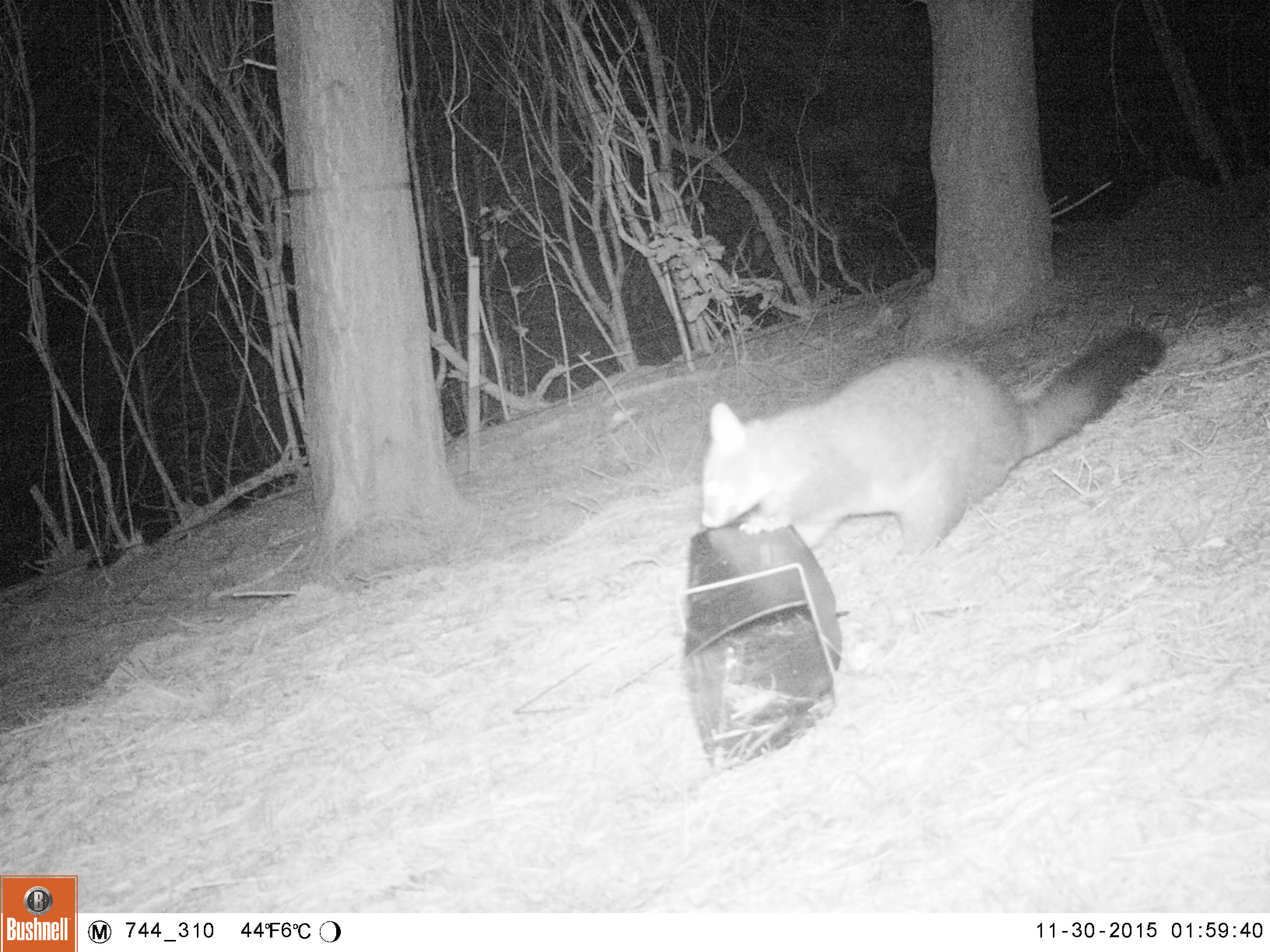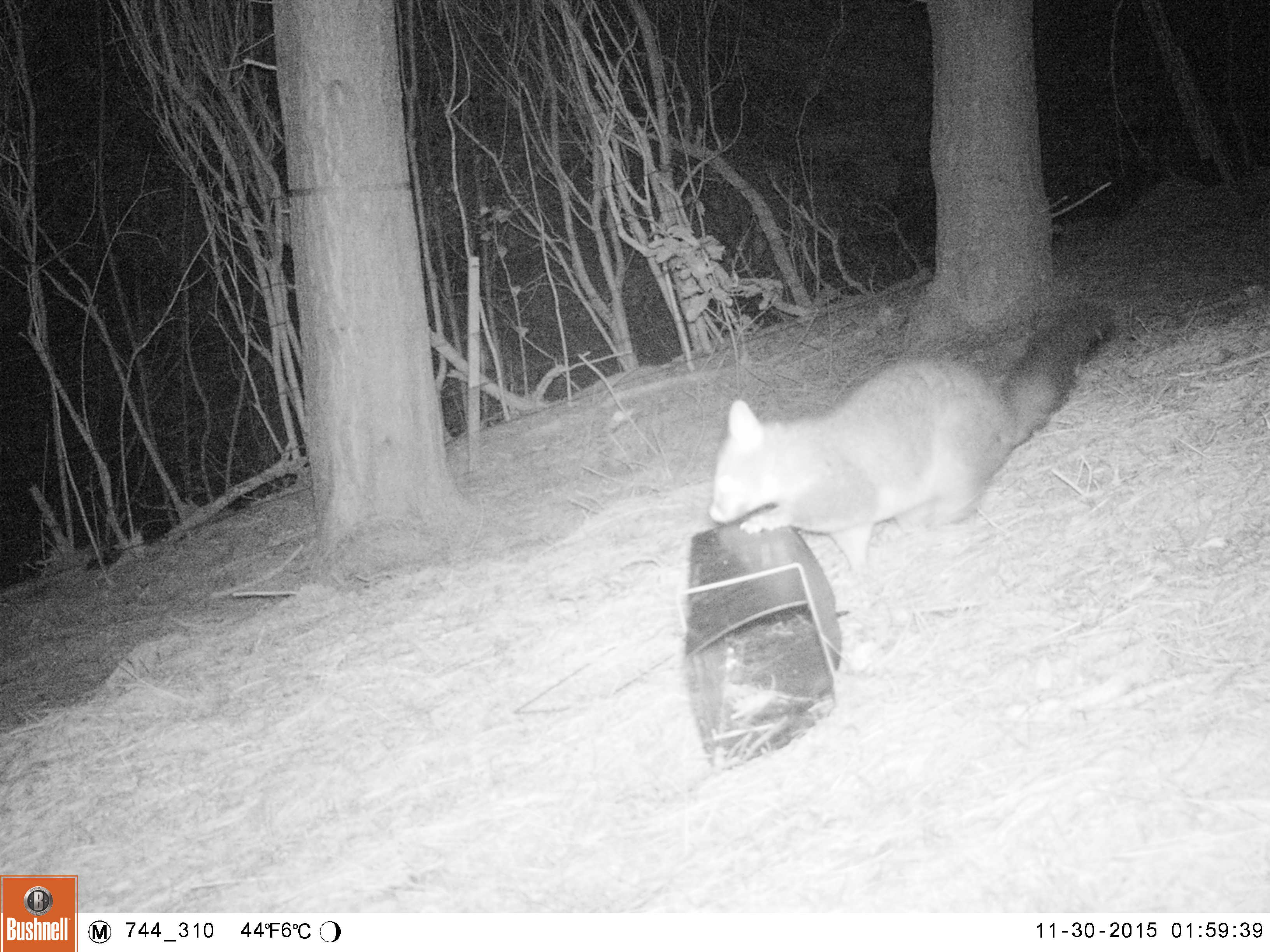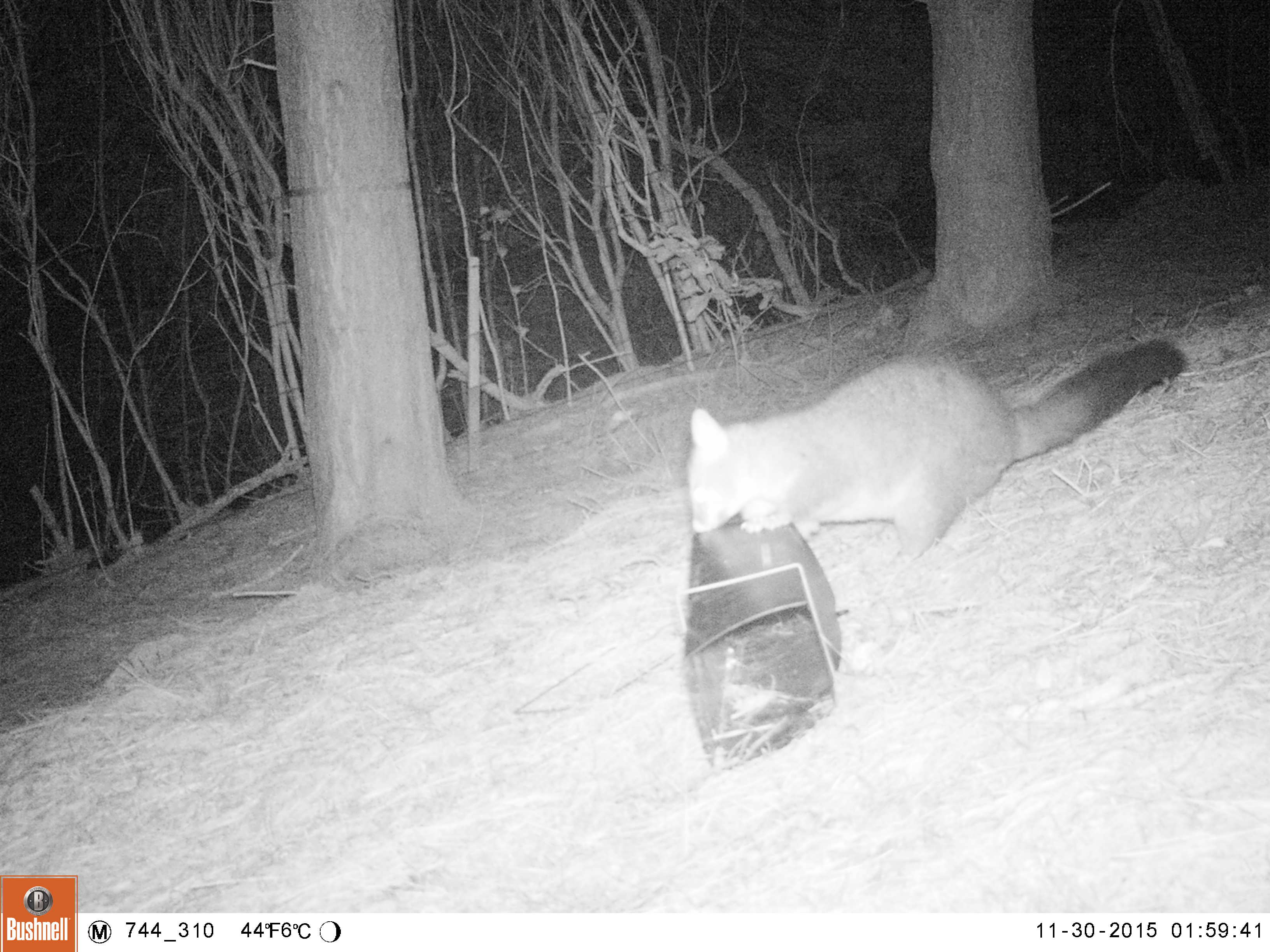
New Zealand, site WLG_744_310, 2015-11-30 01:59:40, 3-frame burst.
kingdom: Animalia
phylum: Chordata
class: Mammalia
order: Diprotodontia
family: Phalangeridae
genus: Trichosurus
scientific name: Trichosurus vulpecula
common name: common brushtail possum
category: possum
Possum (common brushtail possum) (Trichosurus vulpecula).